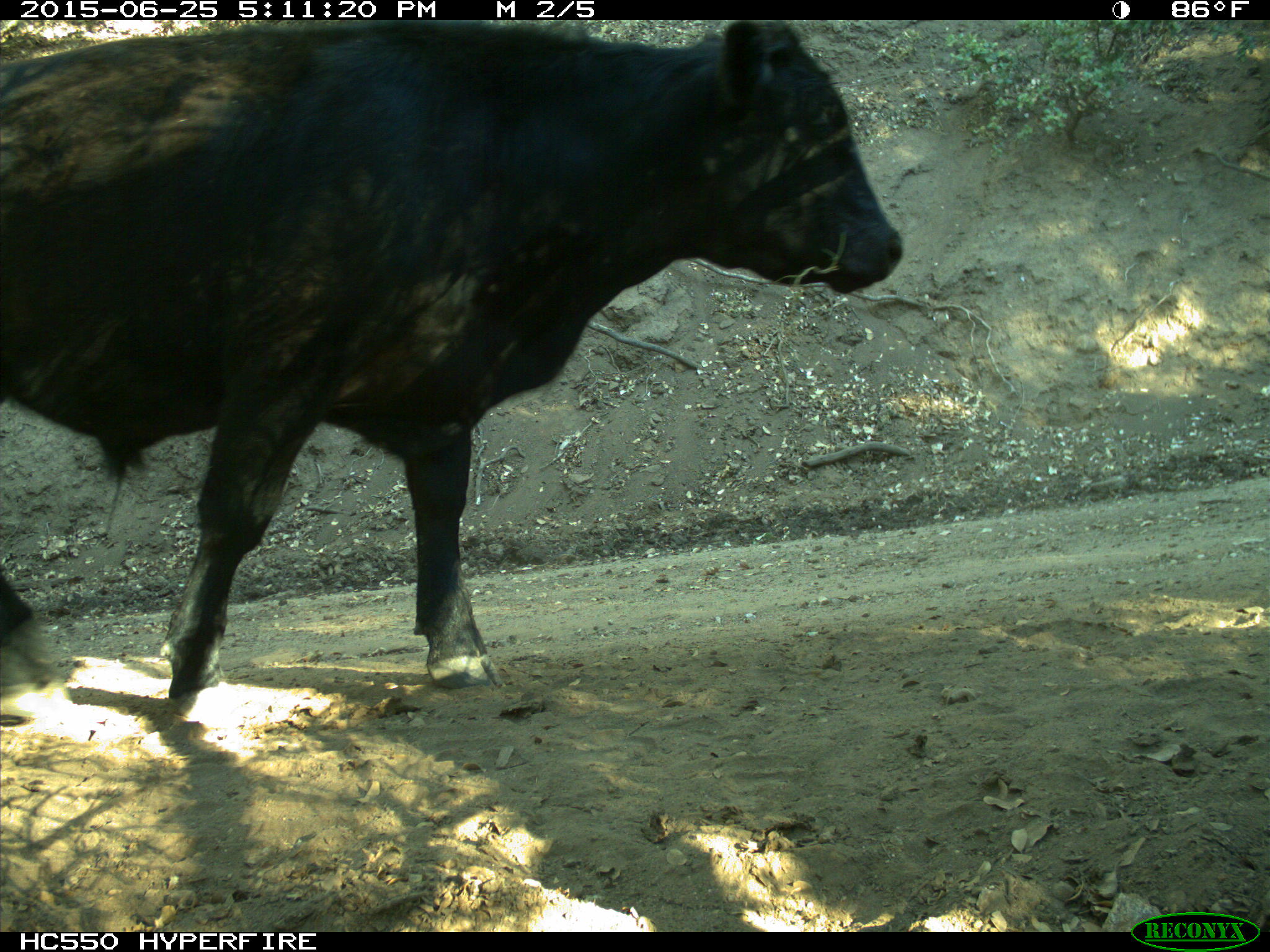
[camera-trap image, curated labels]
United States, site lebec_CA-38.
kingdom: Animalia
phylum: Chordata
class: Mammalia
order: Artiodactyla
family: Bovidae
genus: Bos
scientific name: Bos taurus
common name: domestic cow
Bos taurus (domestic cow).